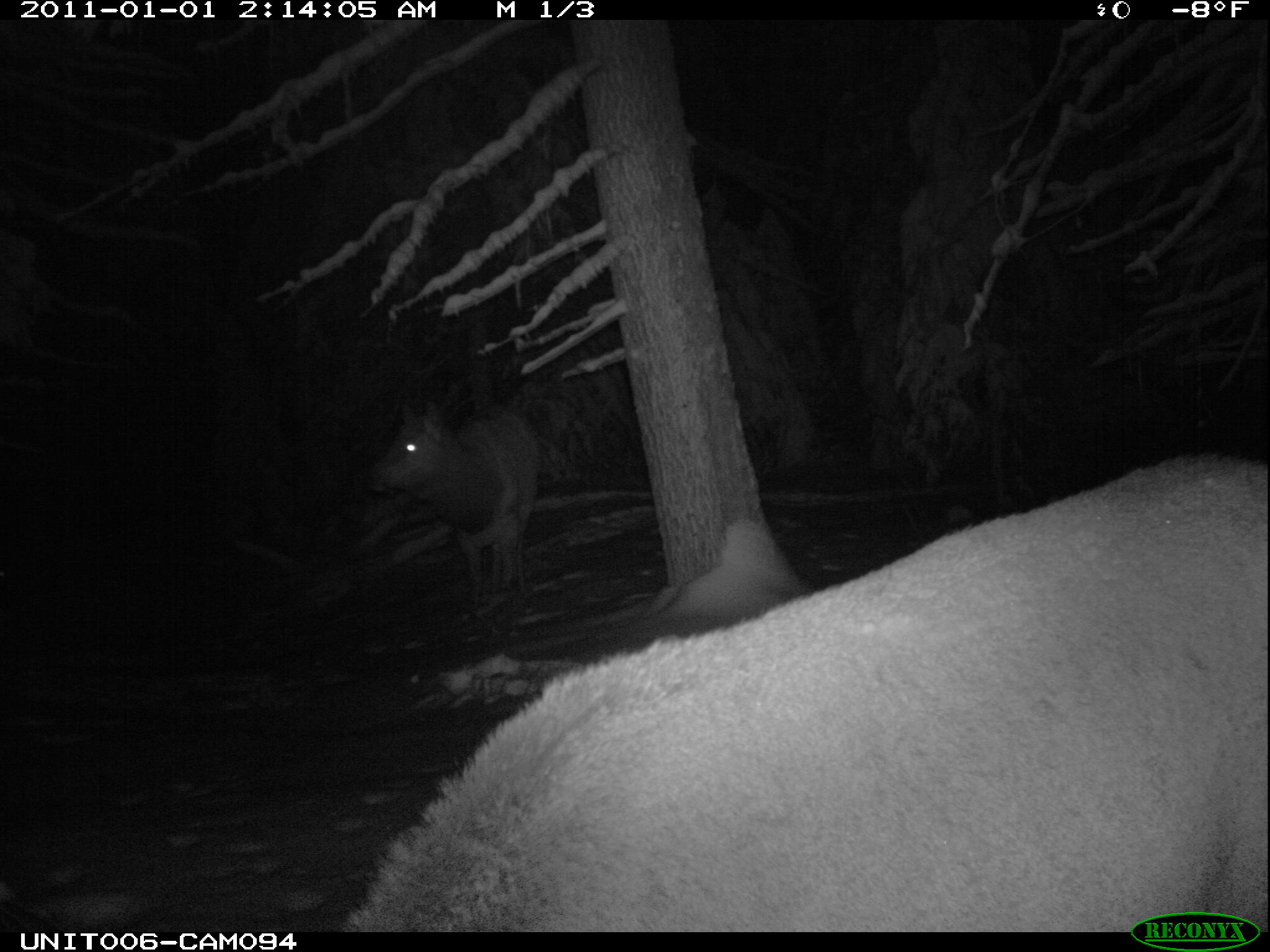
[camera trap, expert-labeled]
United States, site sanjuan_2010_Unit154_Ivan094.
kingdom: Animalia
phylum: Chordata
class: Mammalia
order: Artiodactyla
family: Cervidae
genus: Cervus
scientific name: Cervus elaphus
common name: red deer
Cervus elaphus (red deer).